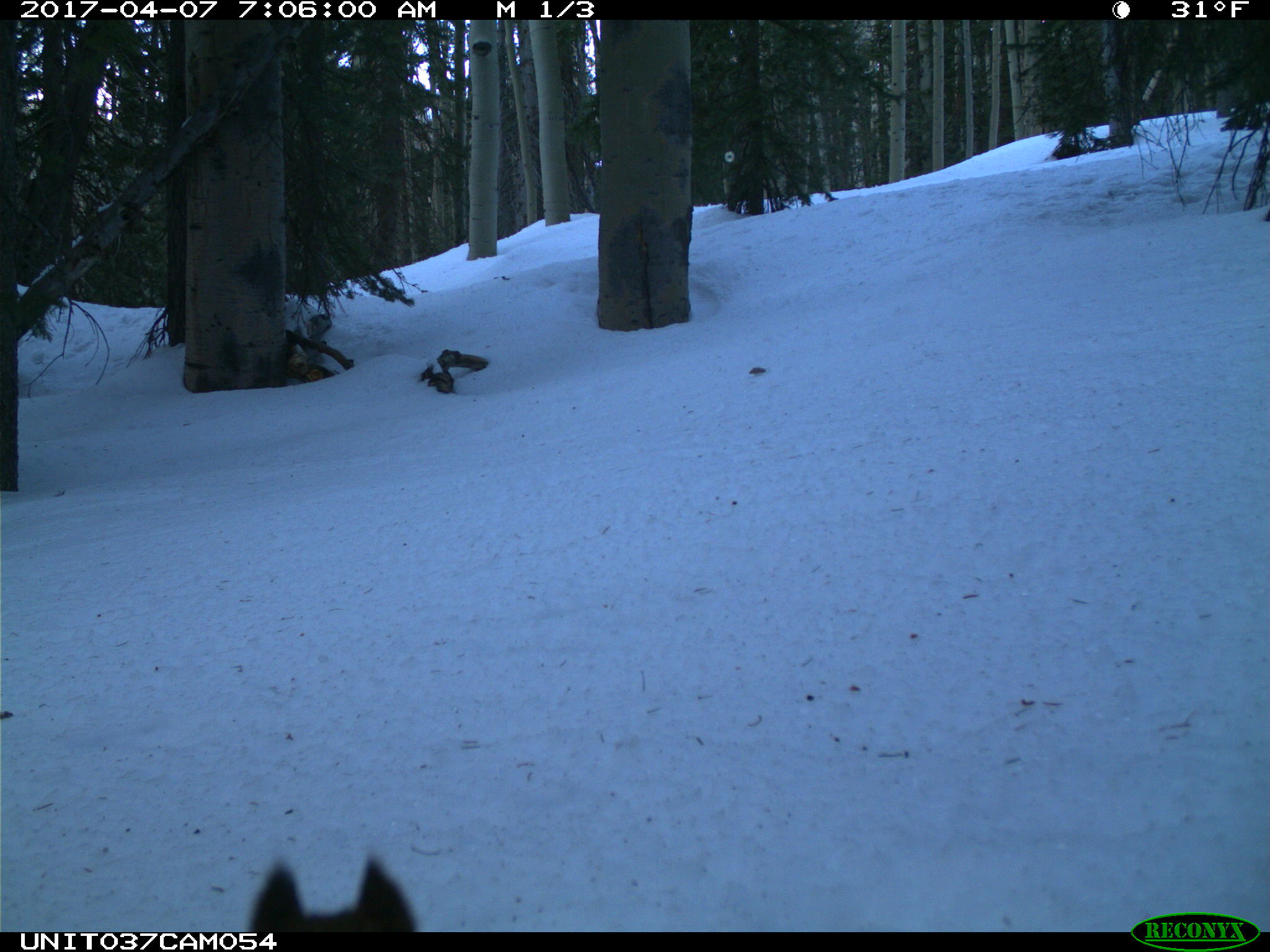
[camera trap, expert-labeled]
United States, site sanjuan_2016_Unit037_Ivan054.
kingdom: Animalia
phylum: Chordata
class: Mammalia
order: Rodentia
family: Sciuridae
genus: Tamiasciurus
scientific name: Tamiasciurus hudsonicus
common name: american red squirrel